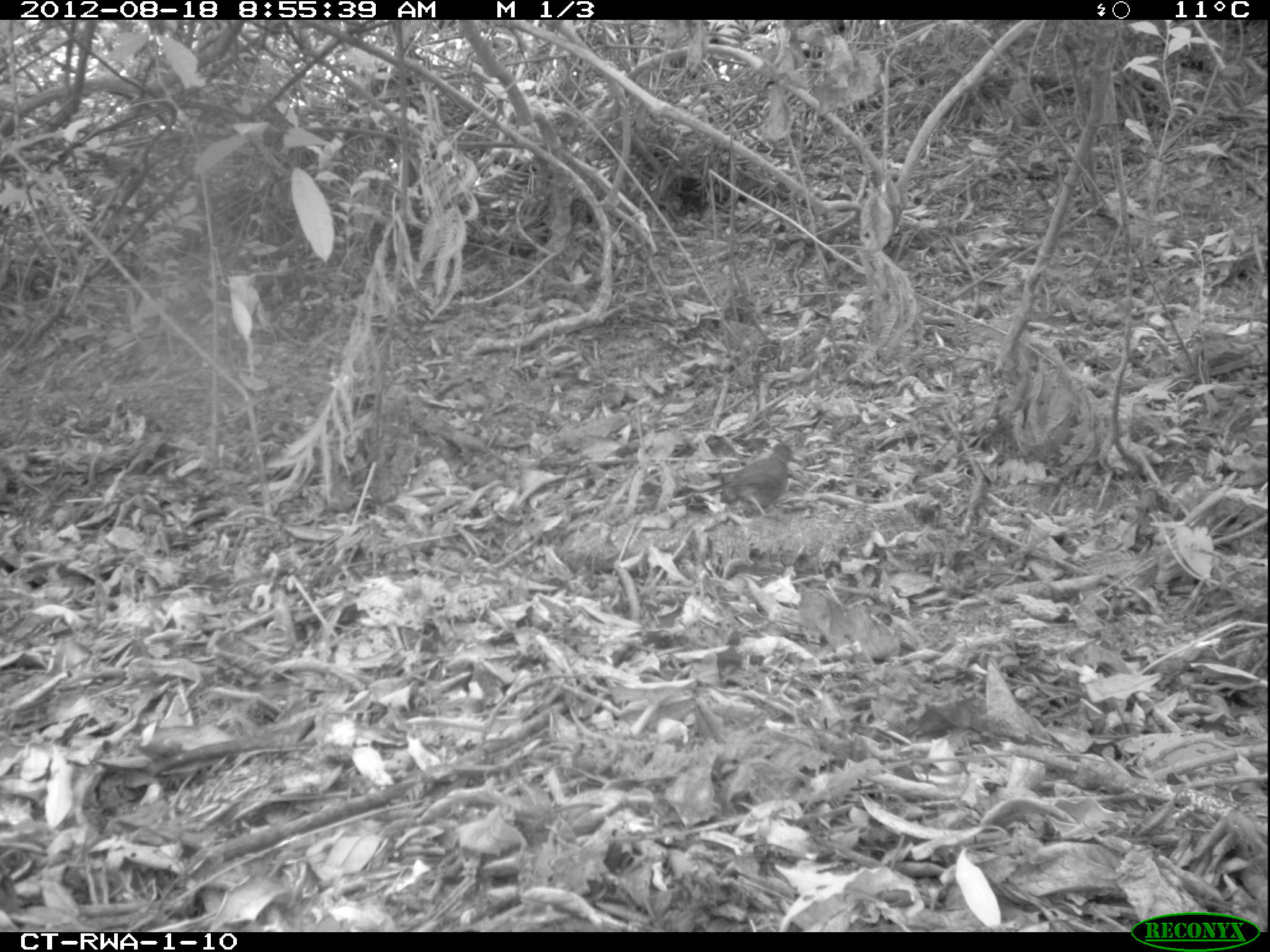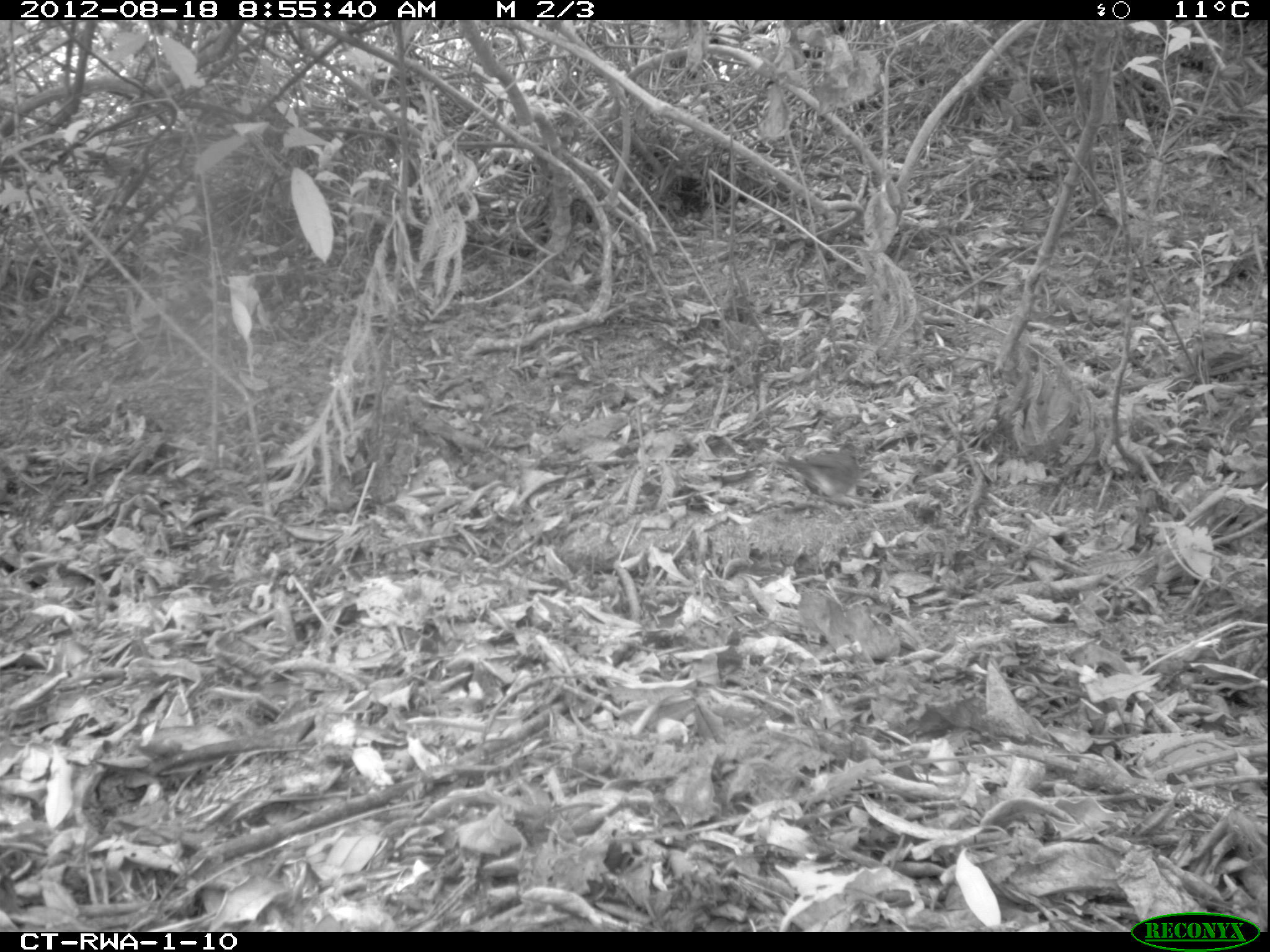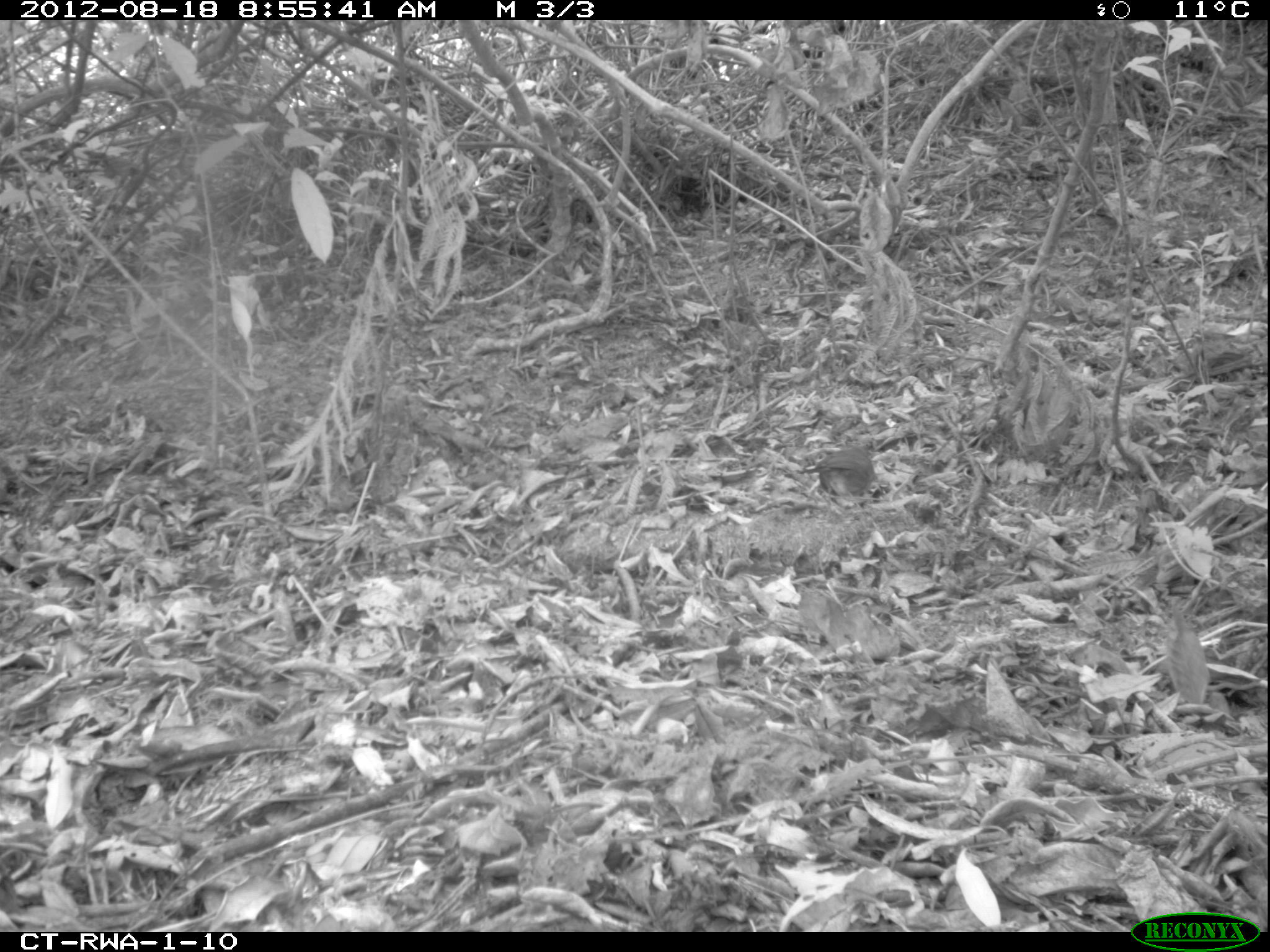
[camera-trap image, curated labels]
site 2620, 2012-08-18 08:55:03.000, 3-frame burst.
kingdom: Animalia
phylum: Chordata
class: Aves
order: Passeriformes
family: Muscicapidae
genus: Cossypha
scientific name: Cossypha archeri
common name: archer's robin-chat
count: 1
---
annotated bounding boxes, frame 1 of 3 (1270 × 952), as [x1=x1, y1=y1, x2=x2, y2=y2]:
cossypha archeri: [x1=698, y1=441, x2=796, y2=517]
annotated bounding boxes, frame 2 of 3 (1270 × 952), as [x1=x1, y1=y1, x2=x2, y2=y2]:
cossypha archeri: [x1=777, y1=445, x2=870, y2=501]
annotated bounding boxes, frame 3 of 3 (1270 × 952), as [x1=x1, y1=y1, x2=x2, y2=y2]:
cossypha archeri: [x1=805, y1=447, x2=874, y2=498]